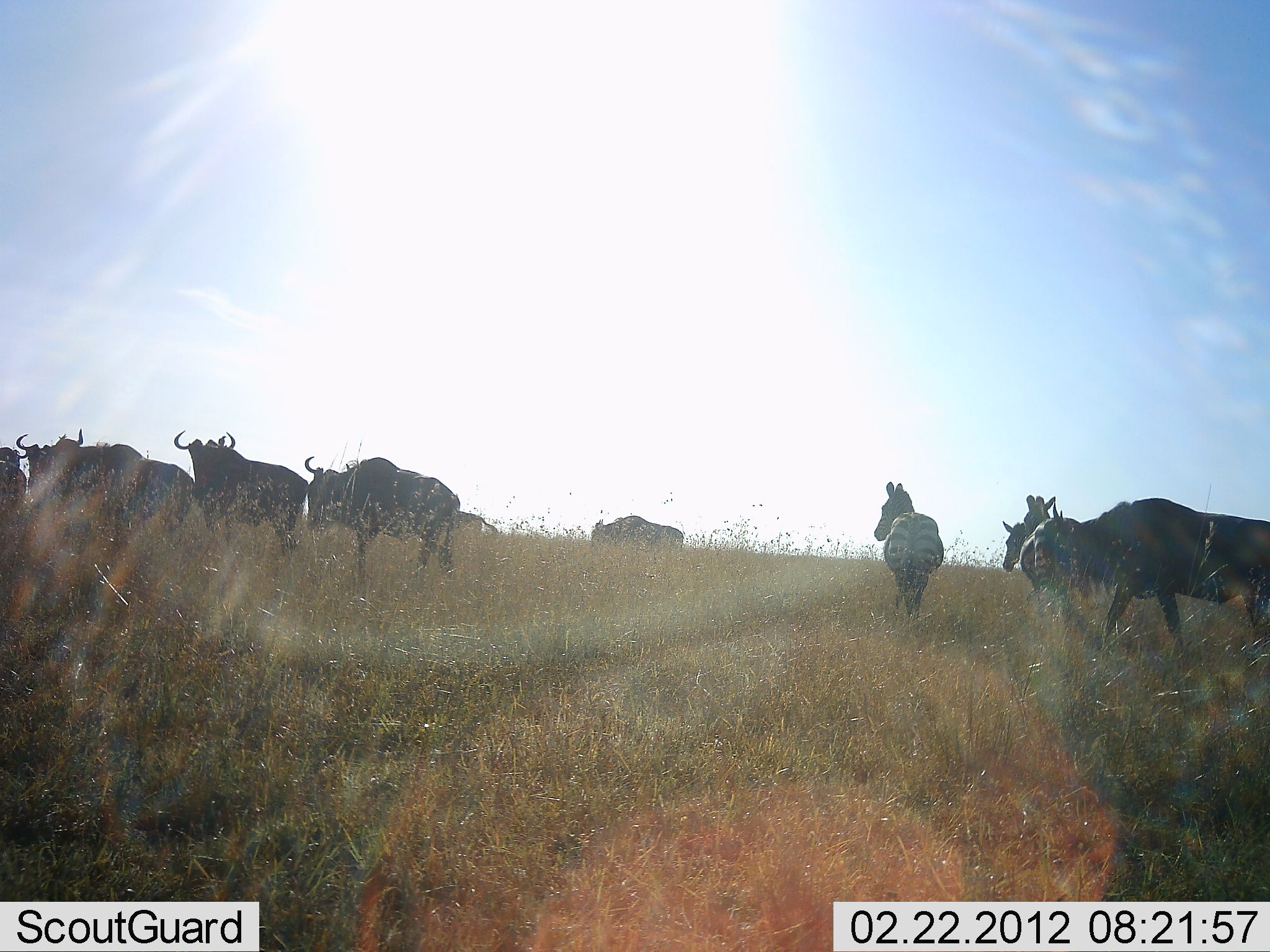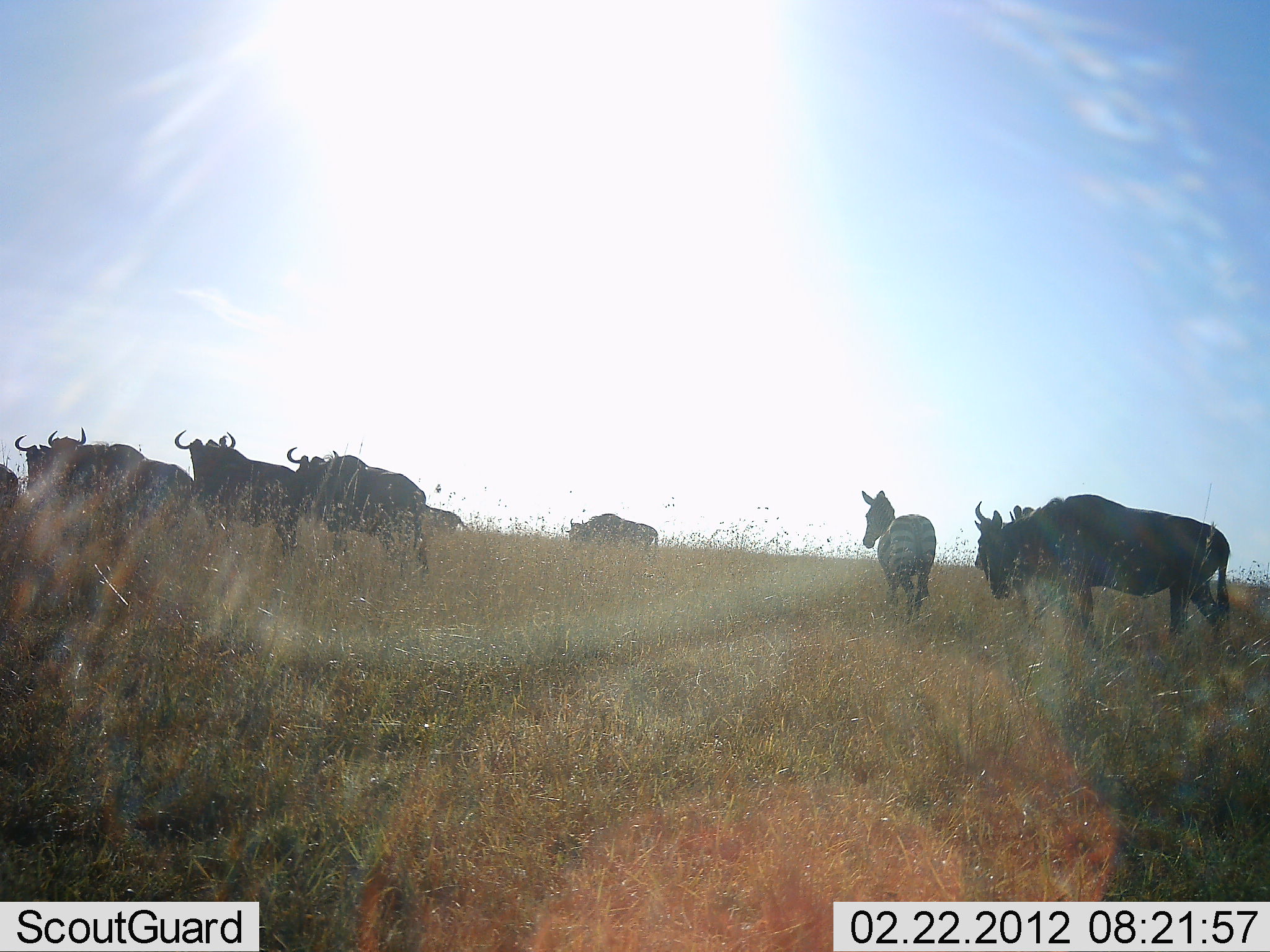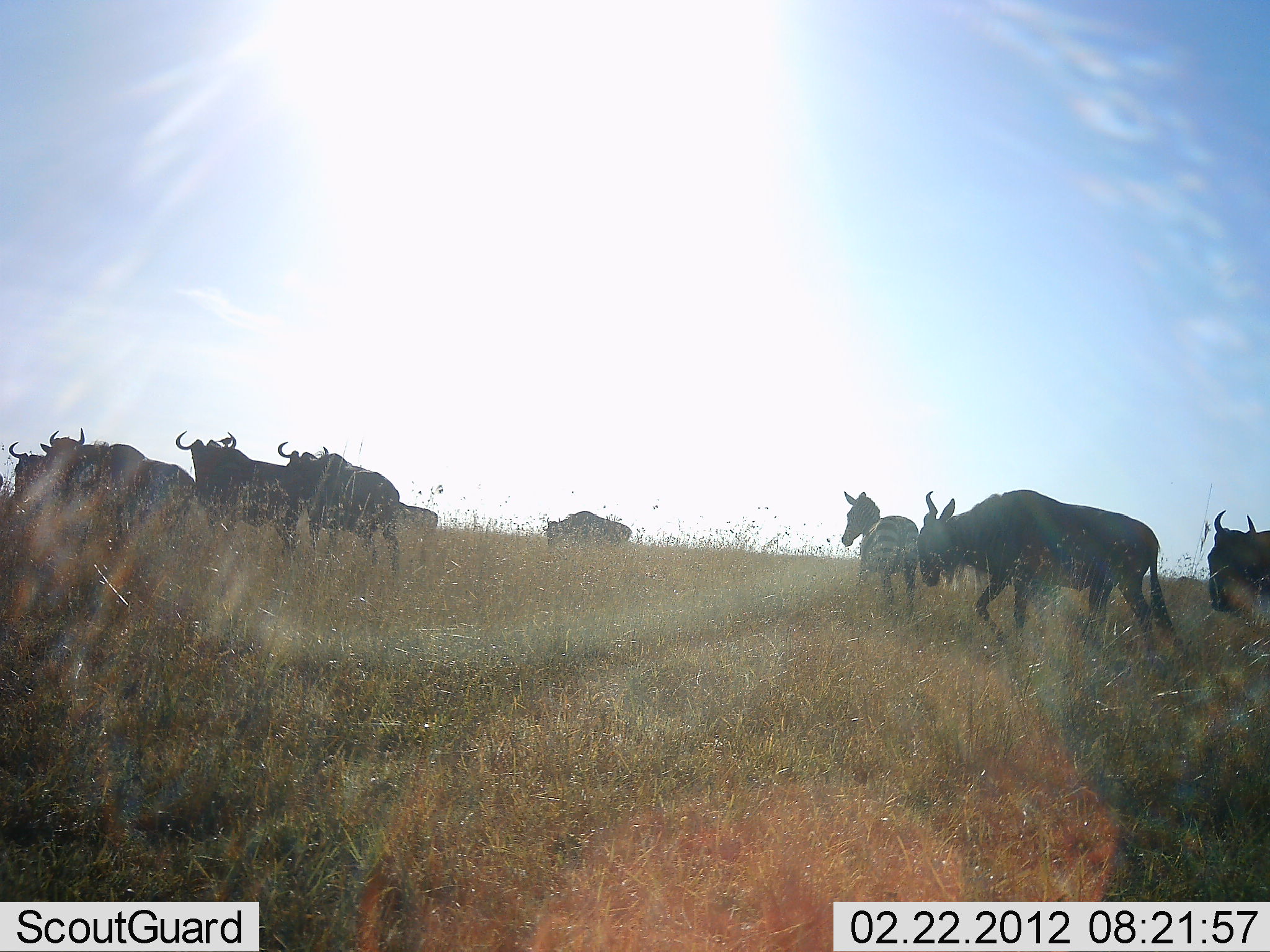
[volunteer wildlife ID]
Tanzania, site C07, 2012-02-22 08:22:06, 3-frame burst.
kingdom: Animalia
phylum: Chordata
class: Mammalia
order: Artiodactyla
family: Bovidae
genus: Connochaetes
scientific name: Connochaetes taurinus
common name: blue wildebeest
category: wildebeest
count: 9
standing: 48%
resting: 0%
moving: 89%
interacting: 7%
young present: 0%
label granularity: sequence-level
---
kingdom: Animalia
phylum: Chordata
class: Mammalia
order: Perissodactyla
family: Equidae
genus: Equus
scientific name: Equus quagga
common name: plains zebra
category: zebra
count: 2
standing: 32%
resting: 0%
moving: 76%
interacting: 4%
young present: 0%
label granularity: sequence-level